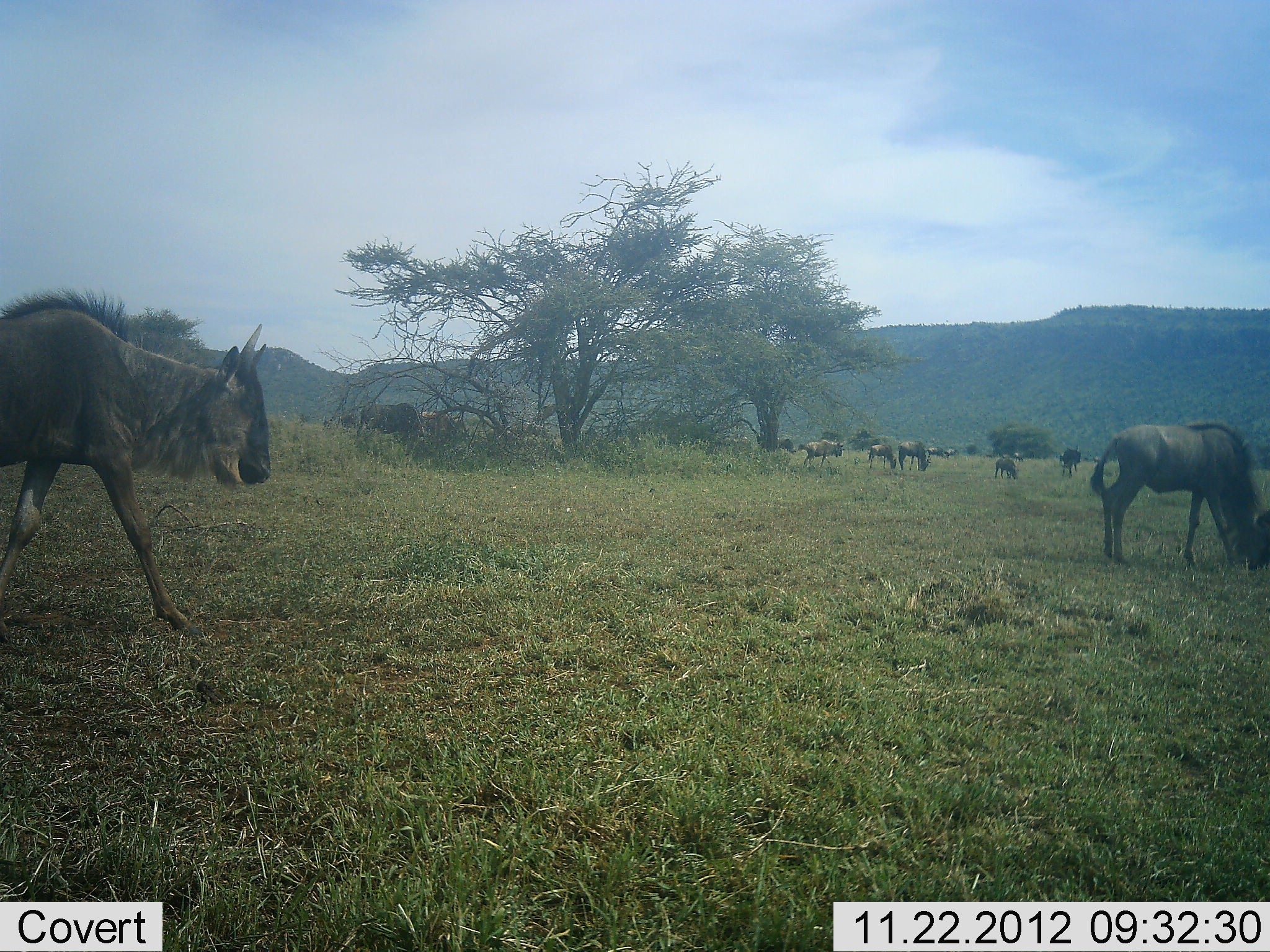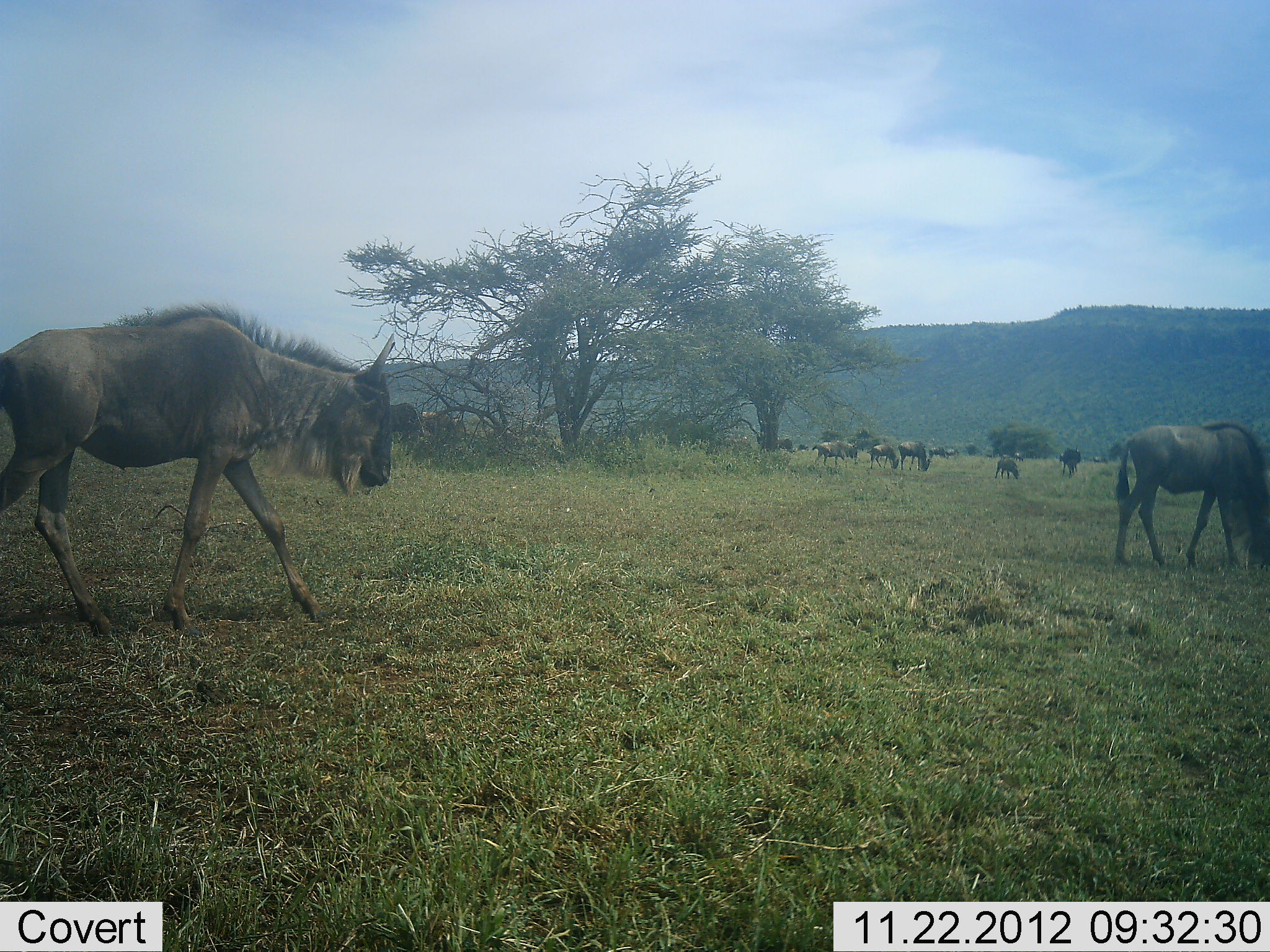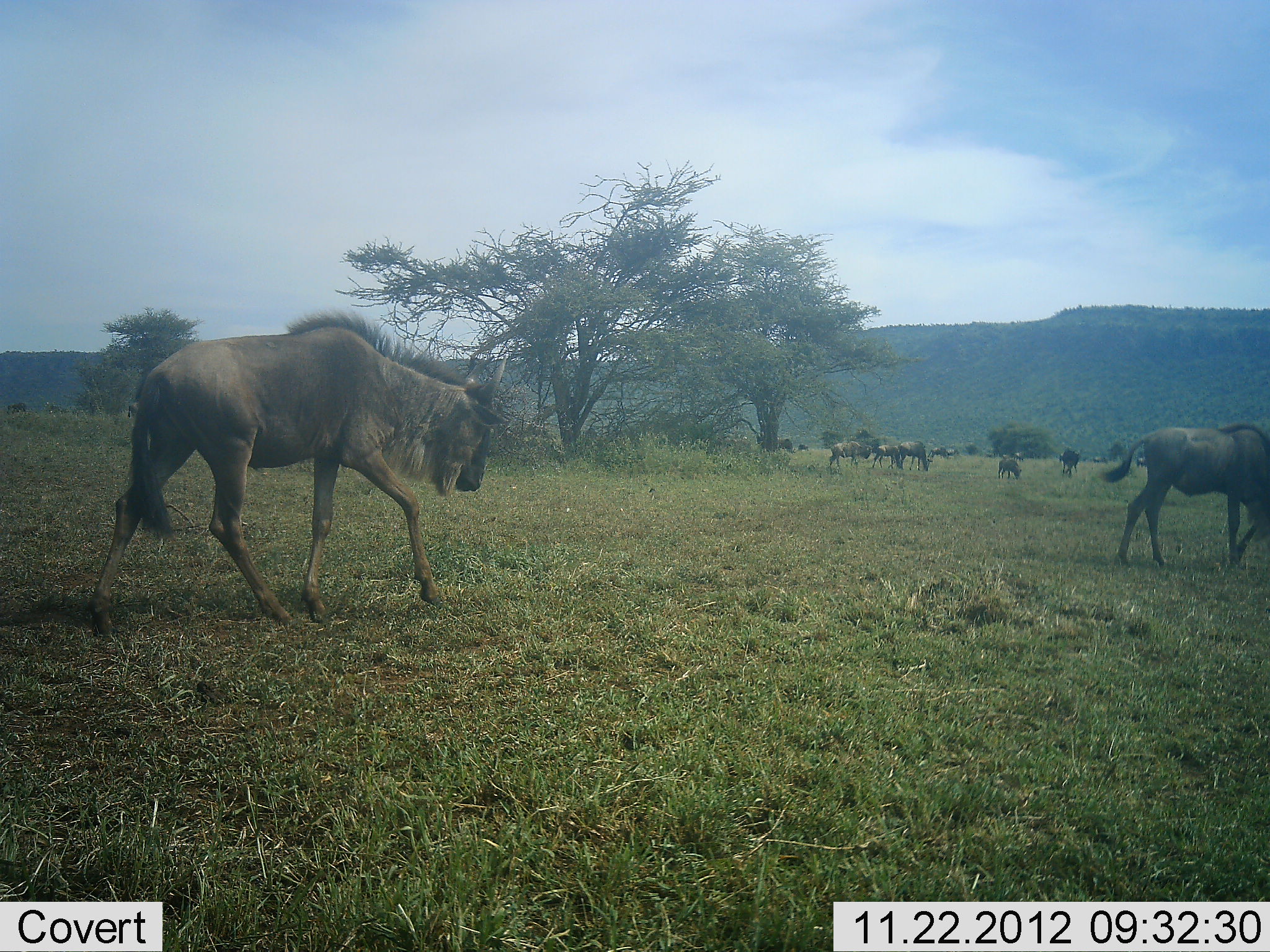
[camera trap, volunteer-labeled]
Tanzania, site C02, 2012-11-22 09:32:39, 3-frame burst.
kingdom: Animalia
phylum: Chordata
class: Mammalia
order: Artiodactyla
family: Bovidae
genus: Connochaetes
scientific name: Connochaetes taurinus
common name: blue wildebeest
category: wildebeest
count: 11-50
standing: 44%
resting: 8%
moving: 84%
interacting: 8%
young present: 16%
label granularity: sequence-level